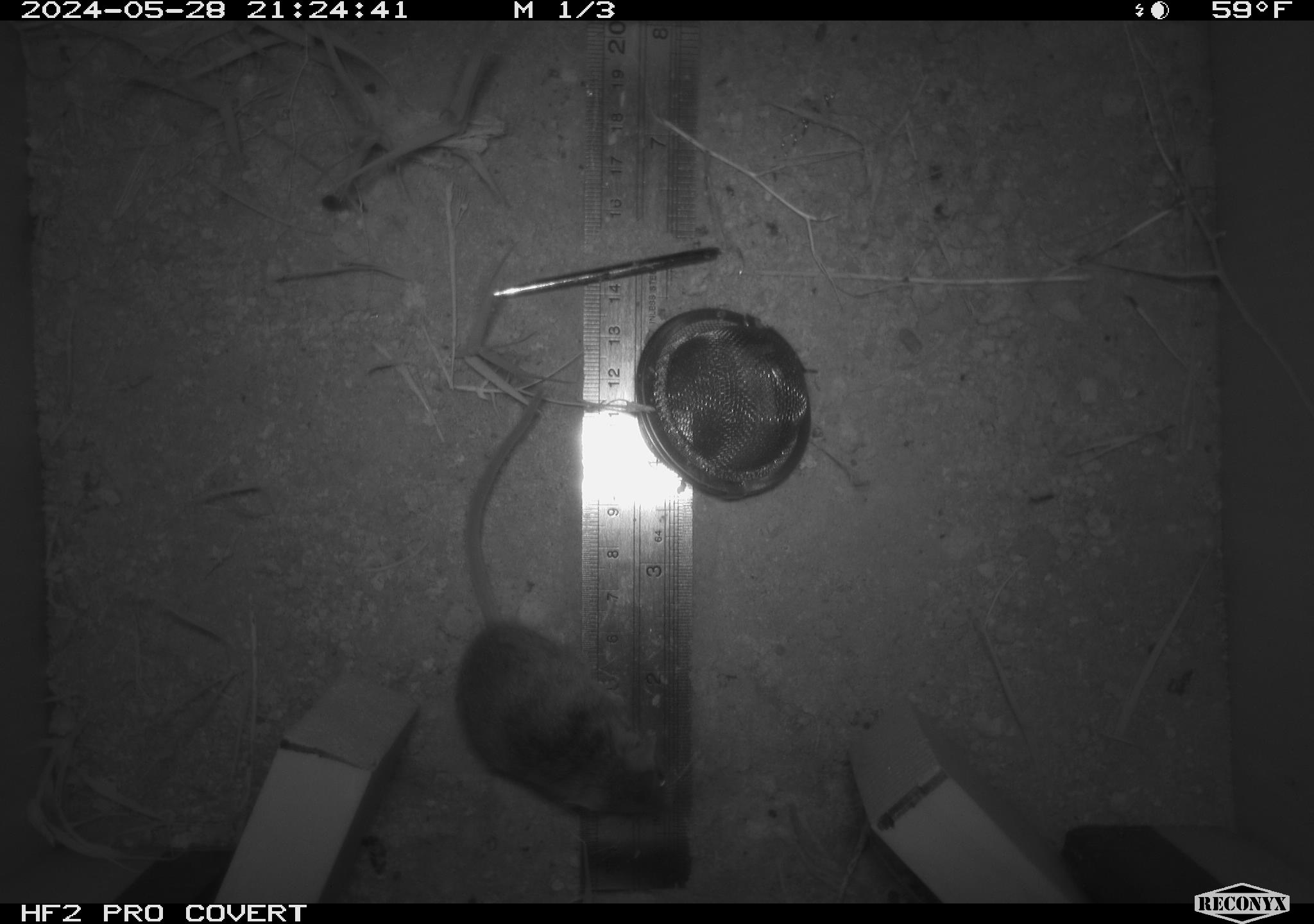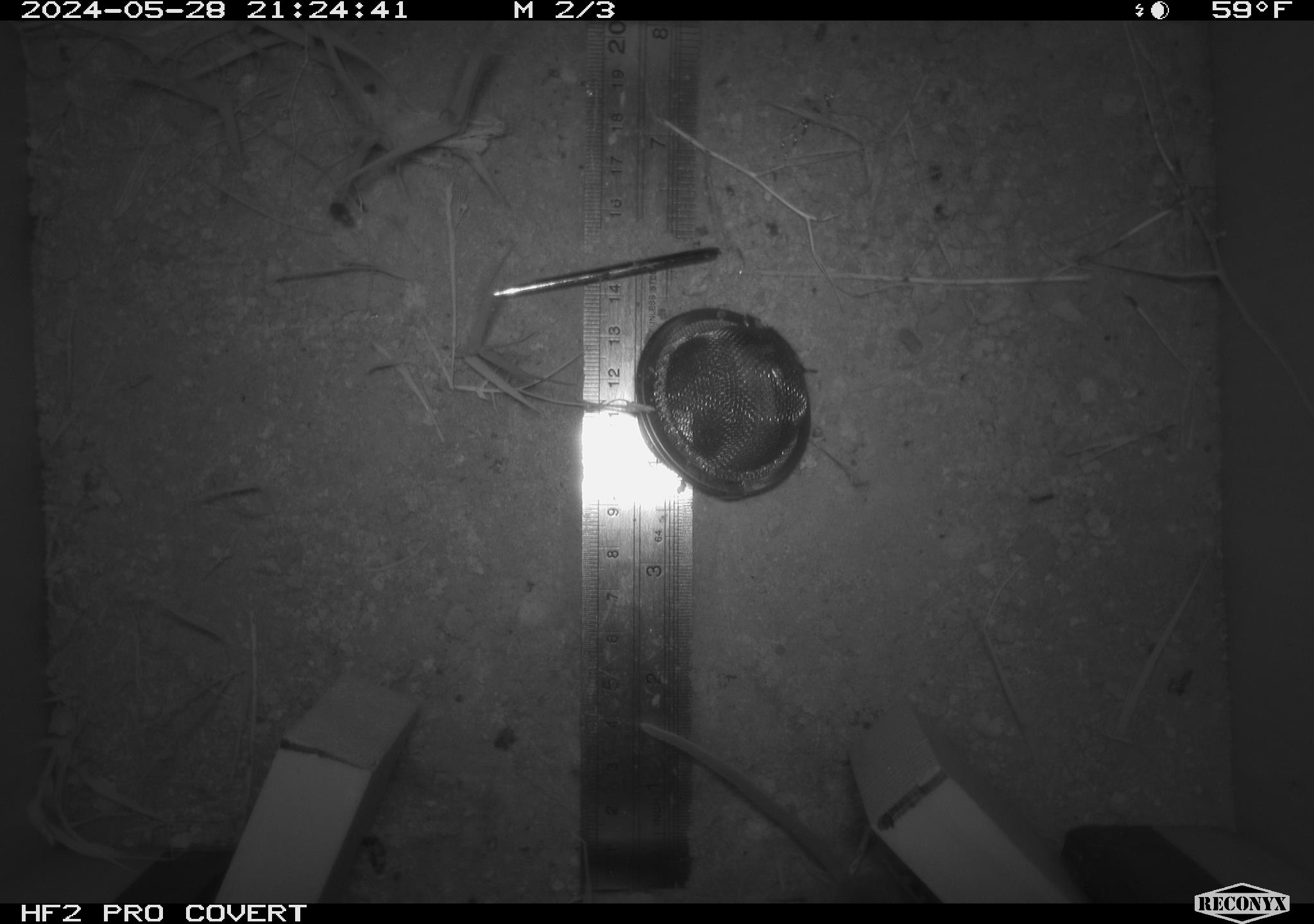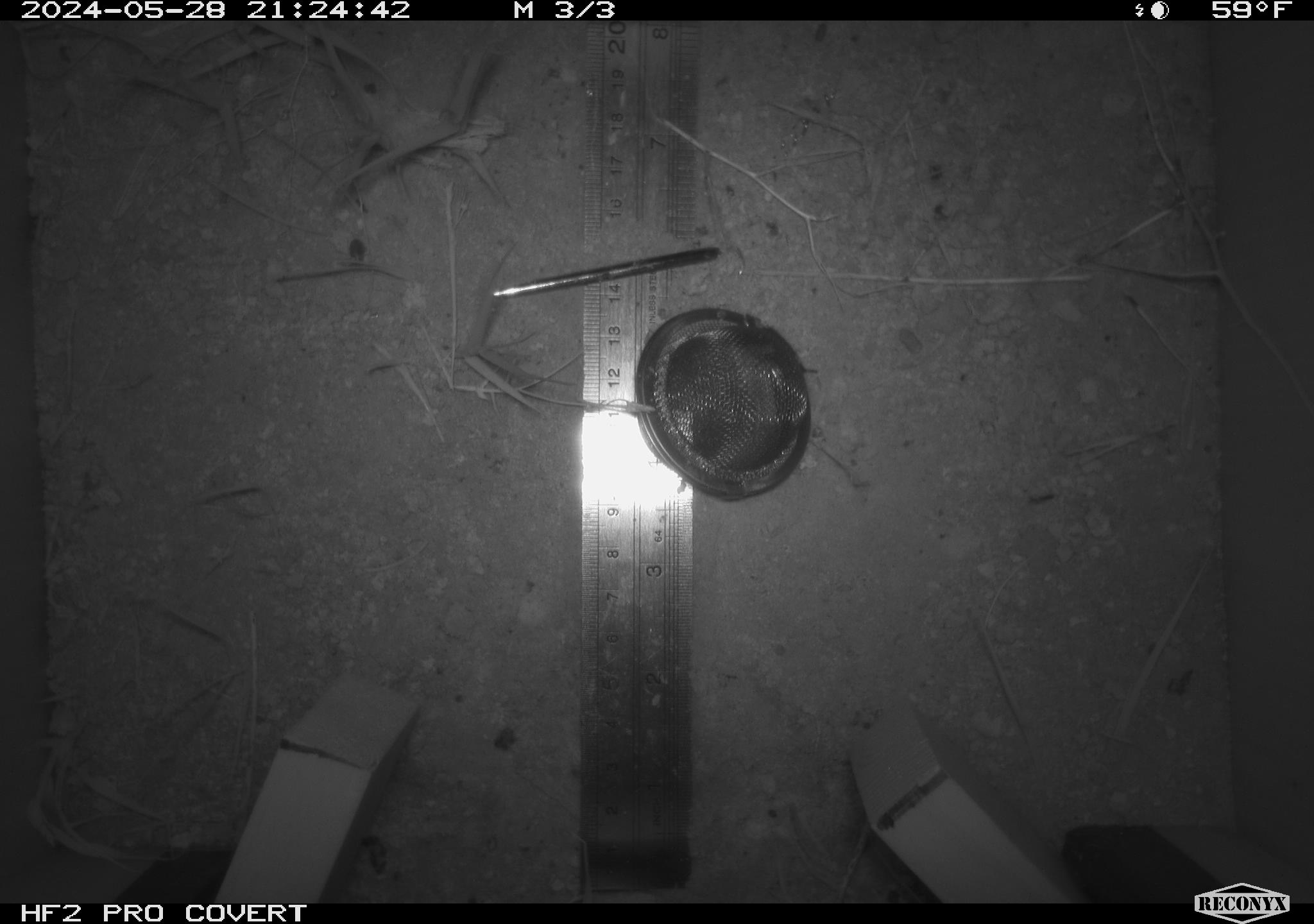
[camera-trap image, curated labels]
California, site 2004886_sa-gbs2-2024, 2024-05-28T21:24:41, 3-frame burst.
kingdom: Animalia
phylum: Chordata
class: Mammalia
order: Rodentia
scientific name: Rodentia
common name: mouse species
Mouse species (Rodentia).